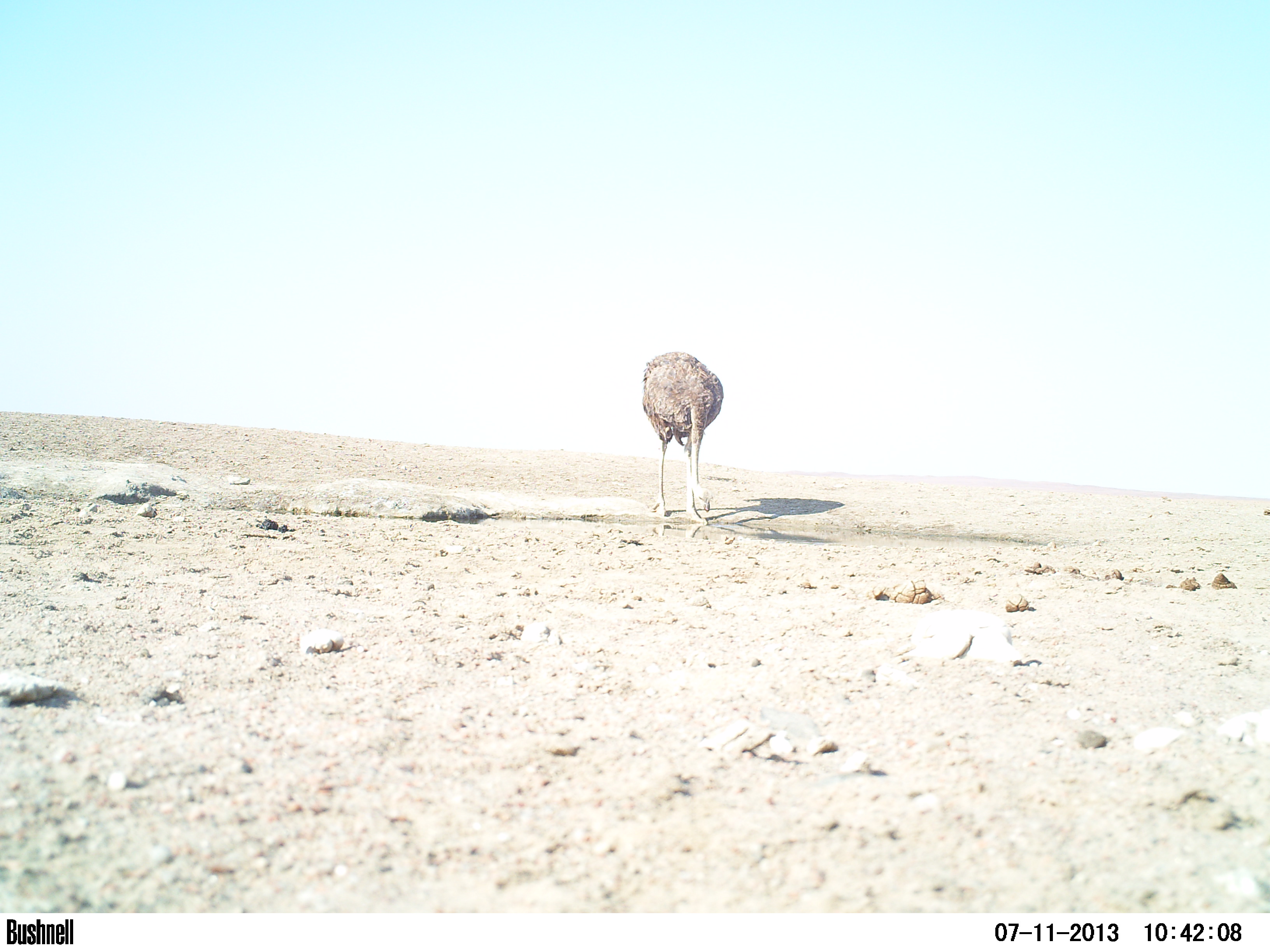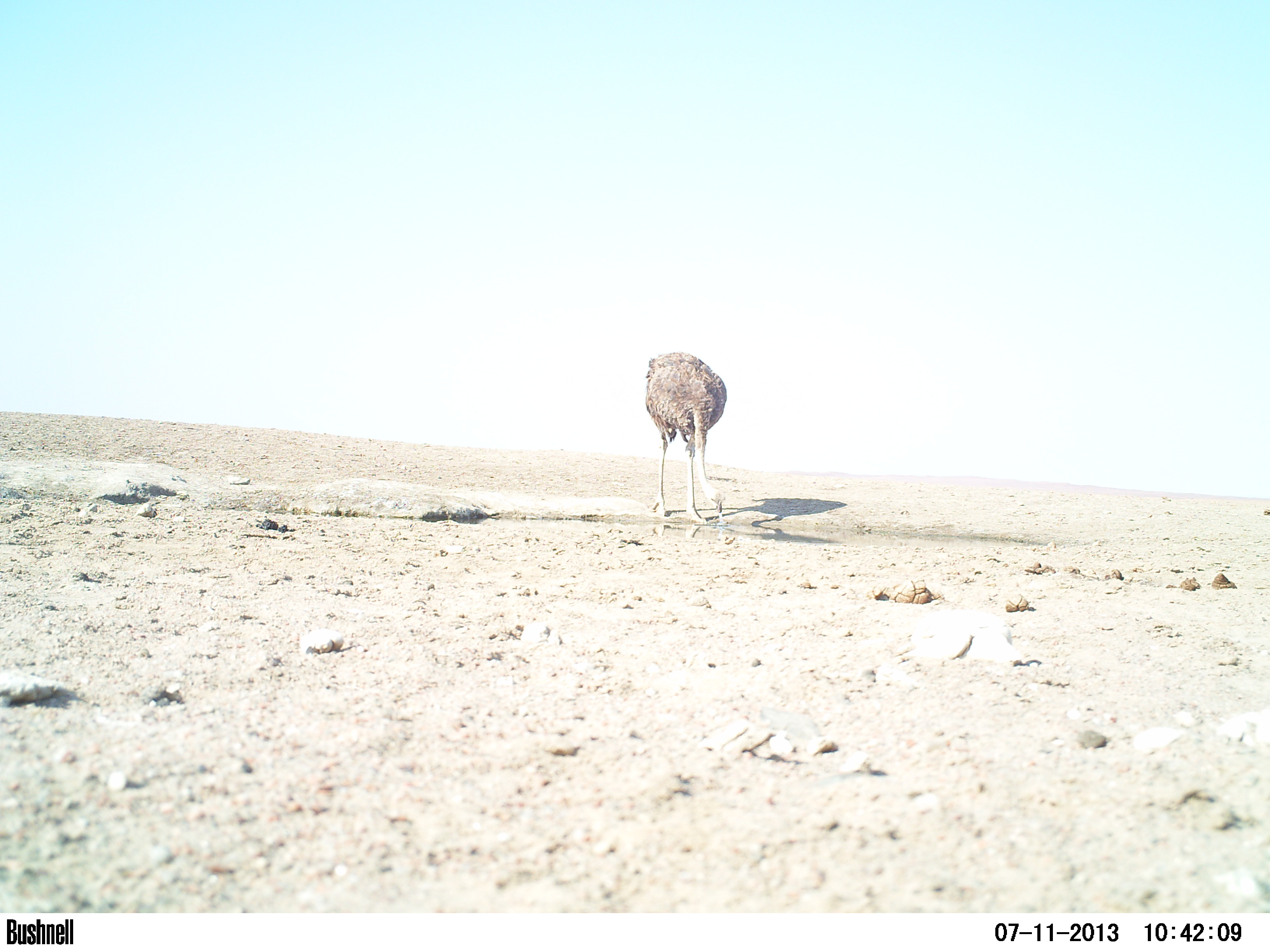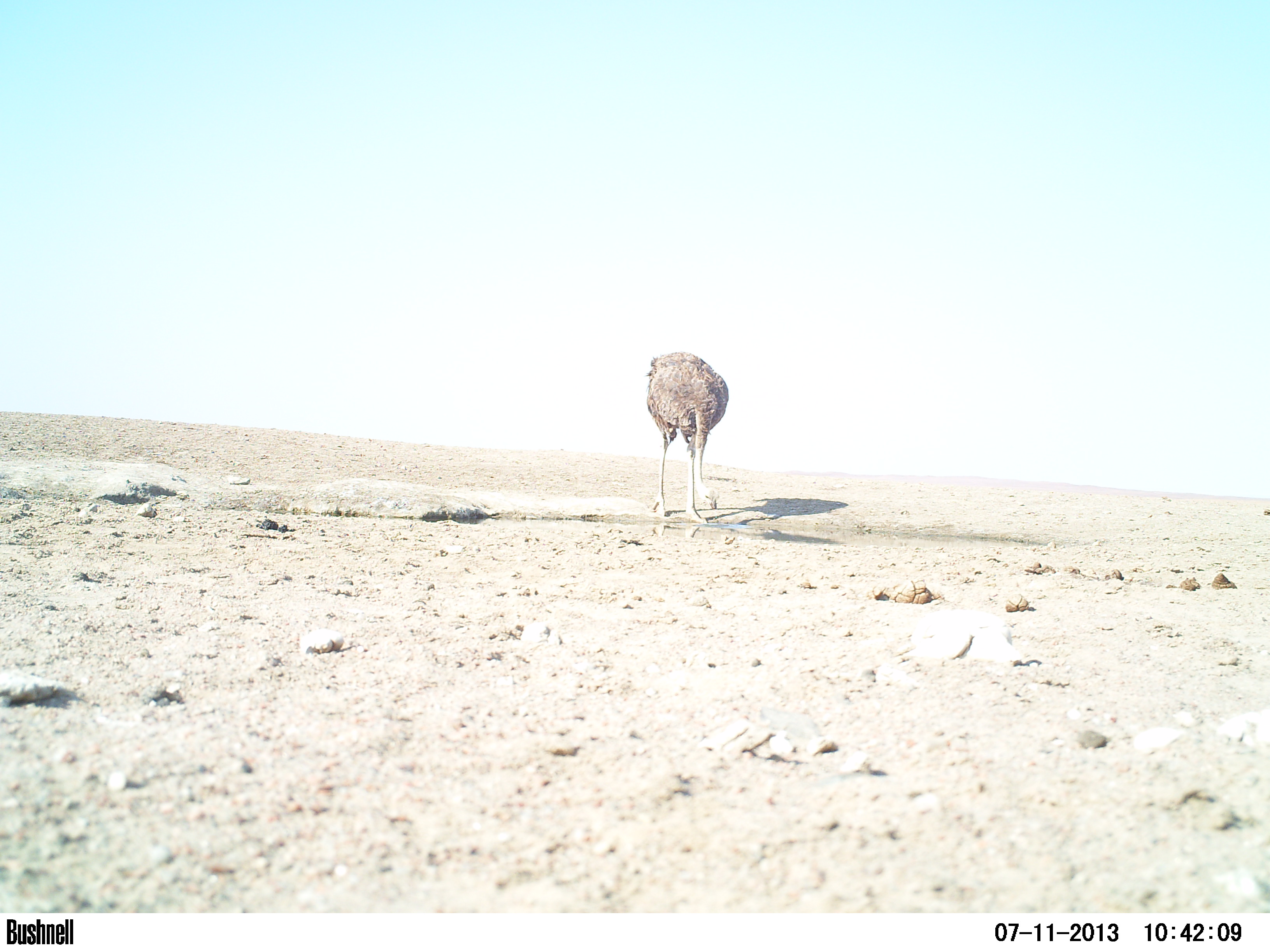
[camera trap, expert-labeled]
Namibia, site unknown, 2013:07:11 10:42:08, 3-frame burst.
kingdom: Animalia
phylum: Chordata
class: Aves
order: Struthioniformes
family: Struthionidae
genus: Struthio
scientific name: Struthio camelus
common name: common ostrich